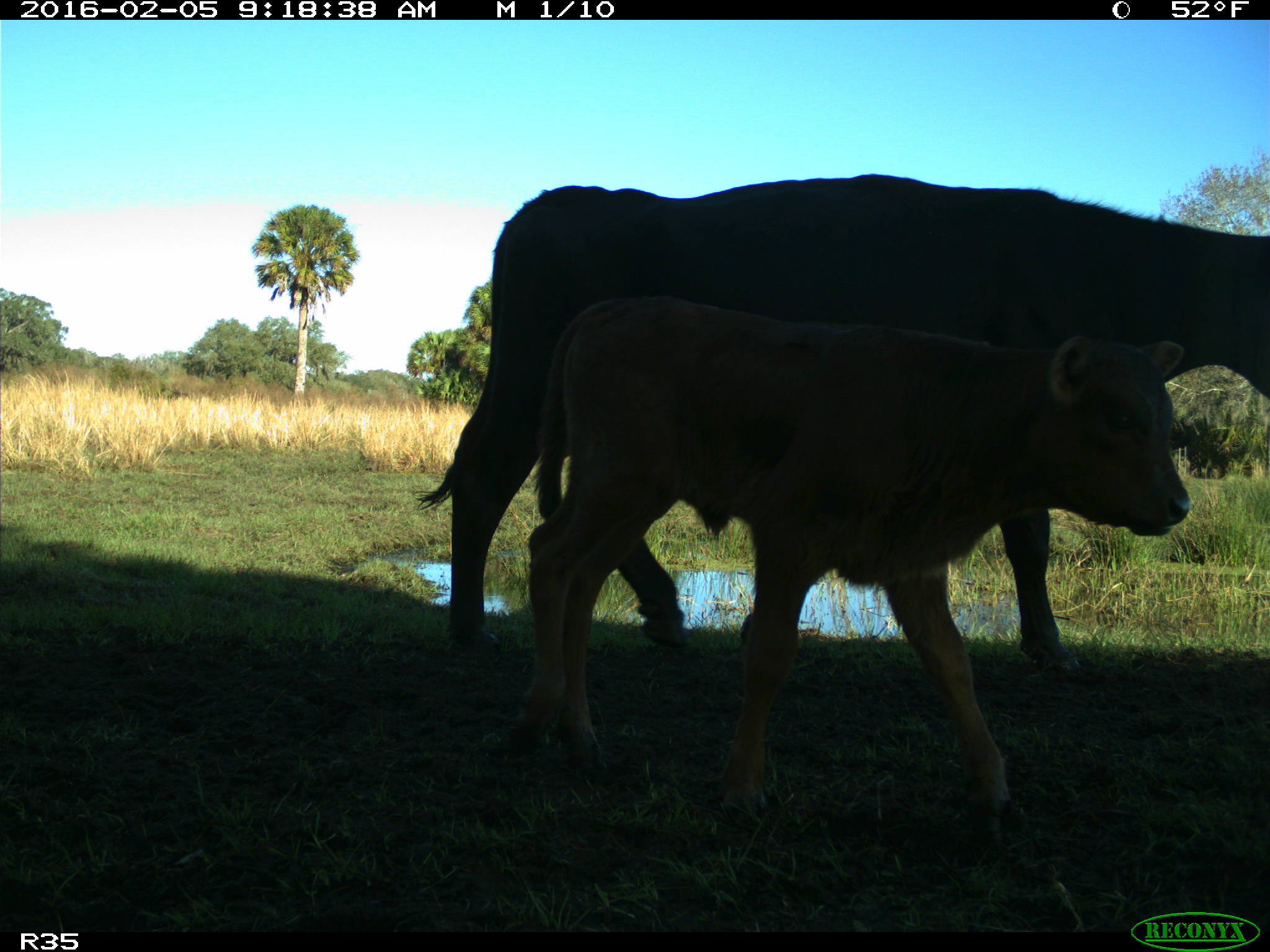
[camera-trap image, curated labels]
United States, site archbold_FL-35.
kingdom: Animalia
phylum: Chordata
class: Mammalia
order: Artiodactyla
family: Bovidae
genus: Bos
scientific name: Bos taurus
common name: domestic cow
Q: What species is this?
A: Bos taurus (domestic cow).